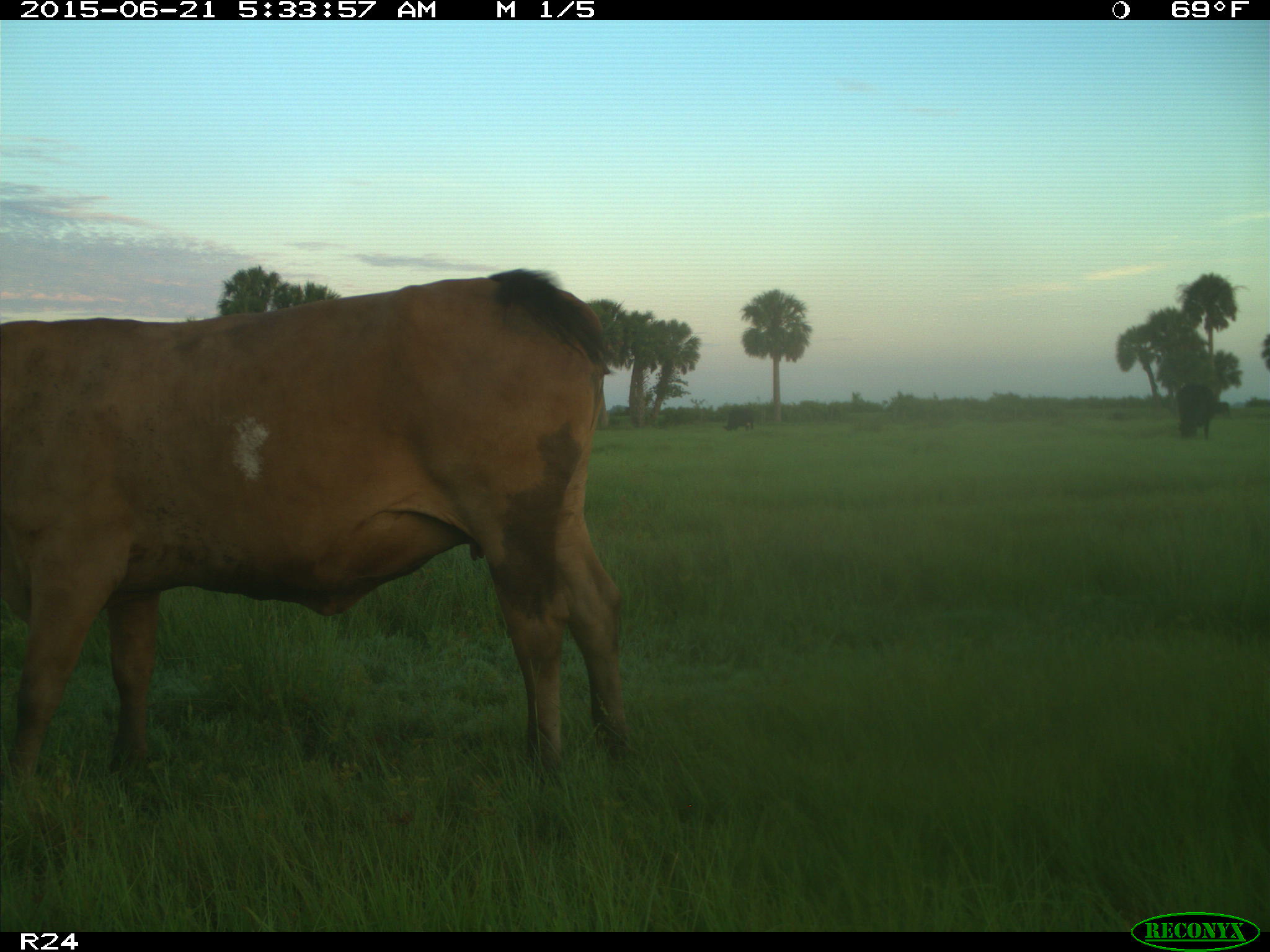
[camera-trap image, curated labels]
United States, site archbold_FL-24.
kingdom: Animalia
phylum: Chordata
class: Mammalia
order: Artiodactyla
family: Bovidae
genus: Bos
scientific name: Bos taurus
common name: domestic cow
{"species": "Bos taurus (domestic cow)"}